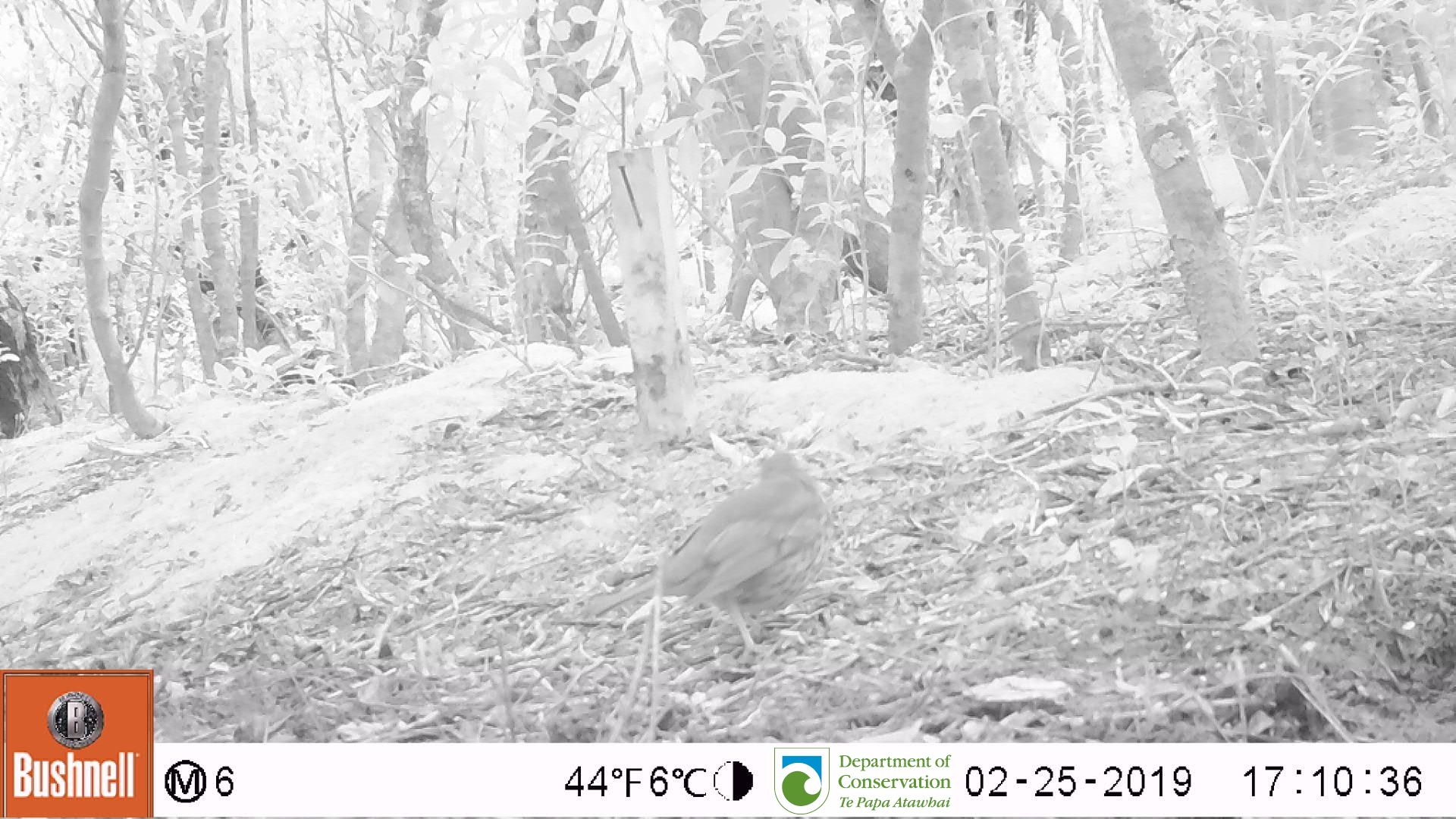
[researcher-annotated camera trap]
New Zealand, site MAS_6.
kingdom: Animalia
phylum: Chordata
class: Aves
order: Passeriformes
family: Turdidae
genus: Turdus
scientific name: Turdus philomelos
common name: song thrush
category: thrush